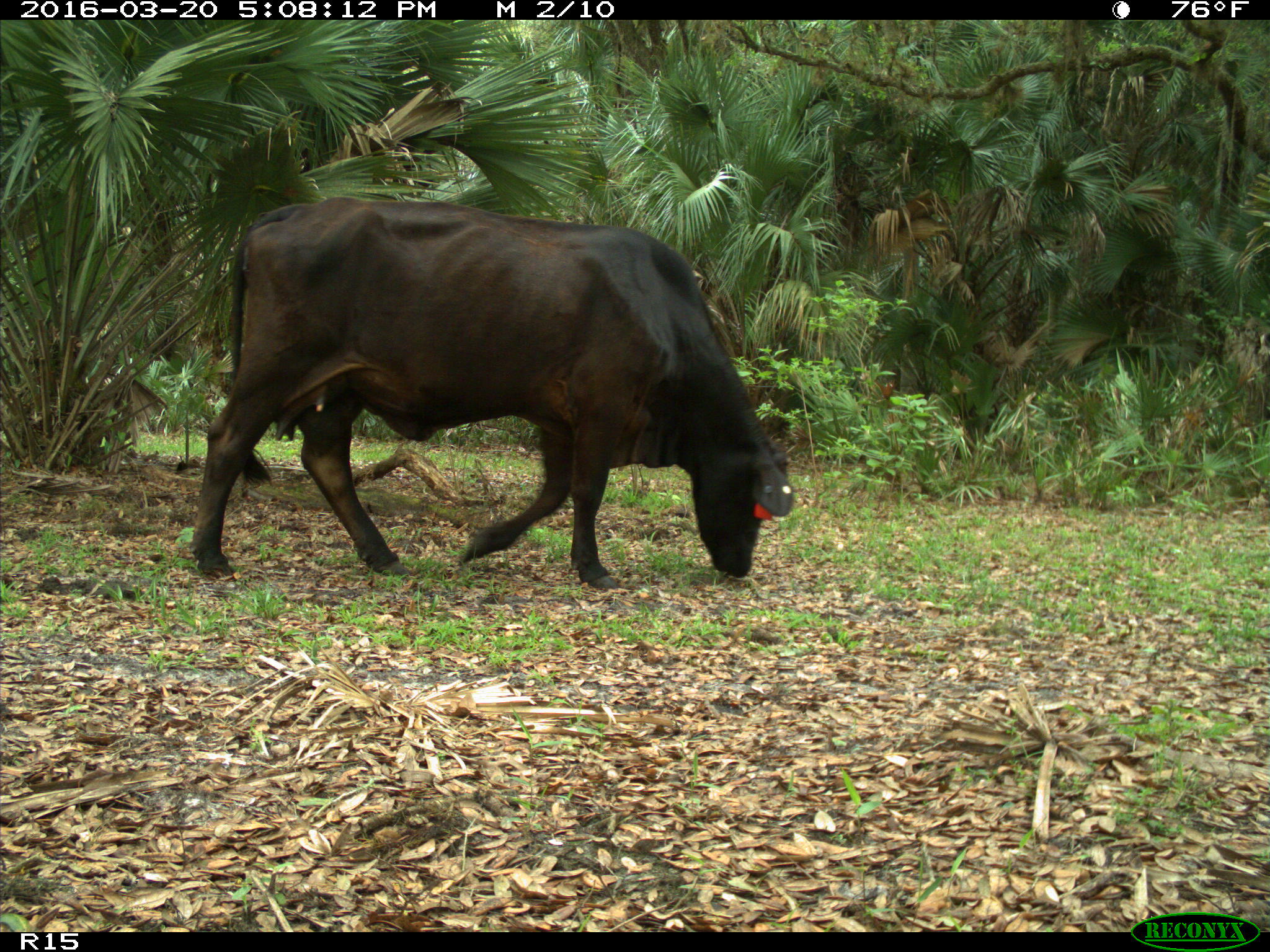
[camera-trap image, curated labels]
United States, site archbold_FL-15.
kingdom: Animalia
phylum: Chordata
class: Mammalia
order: Artiodactyla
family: Bovidae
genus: Bos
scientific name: Bos taurus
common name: domestic cow